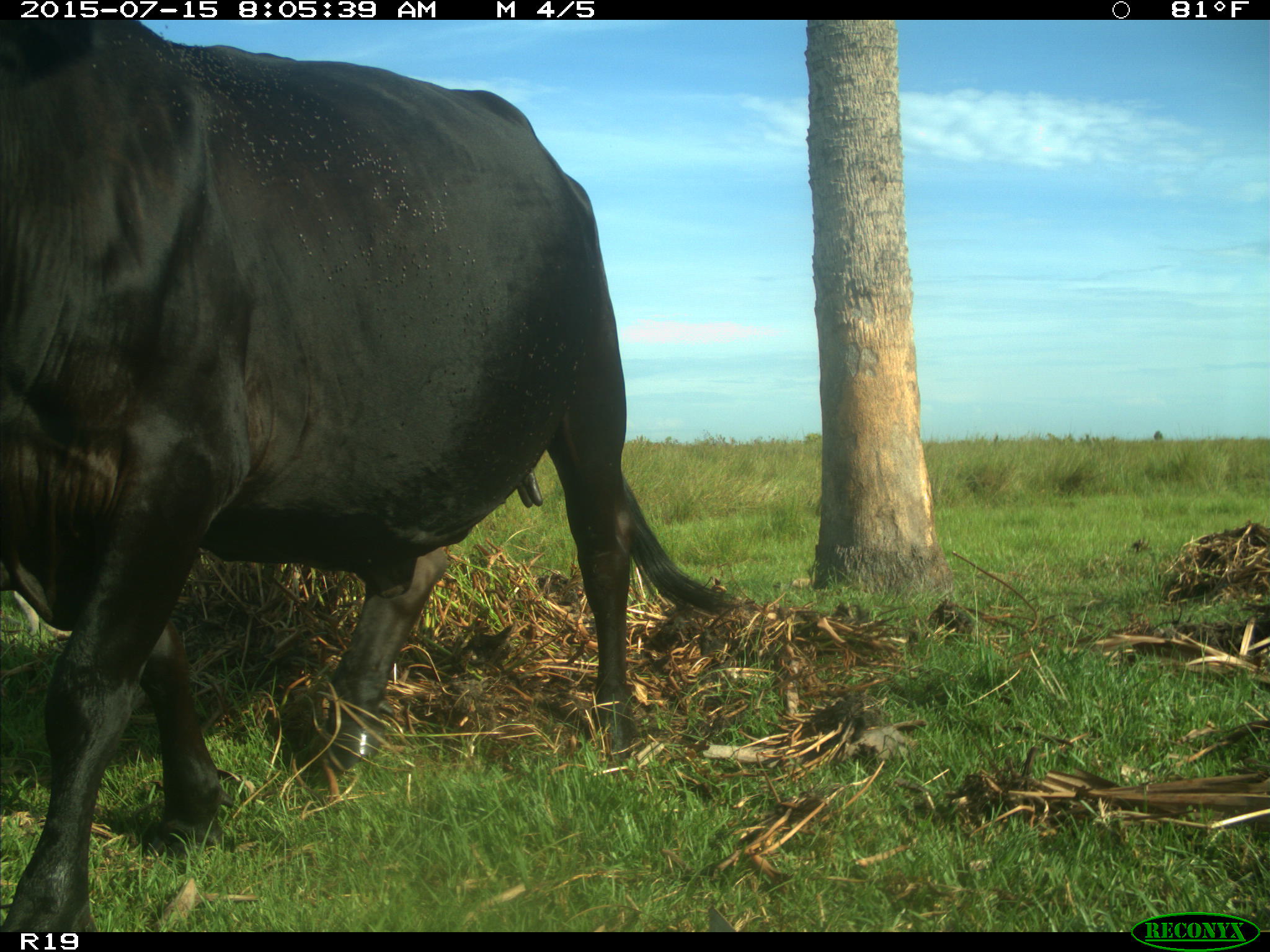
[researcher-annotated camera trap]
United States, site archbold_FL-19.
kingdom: Animalia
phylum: Chordata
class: Mammalia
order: Artiodactyla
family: Bovidae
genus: Bos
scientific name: Bos taurus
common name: domestic cow